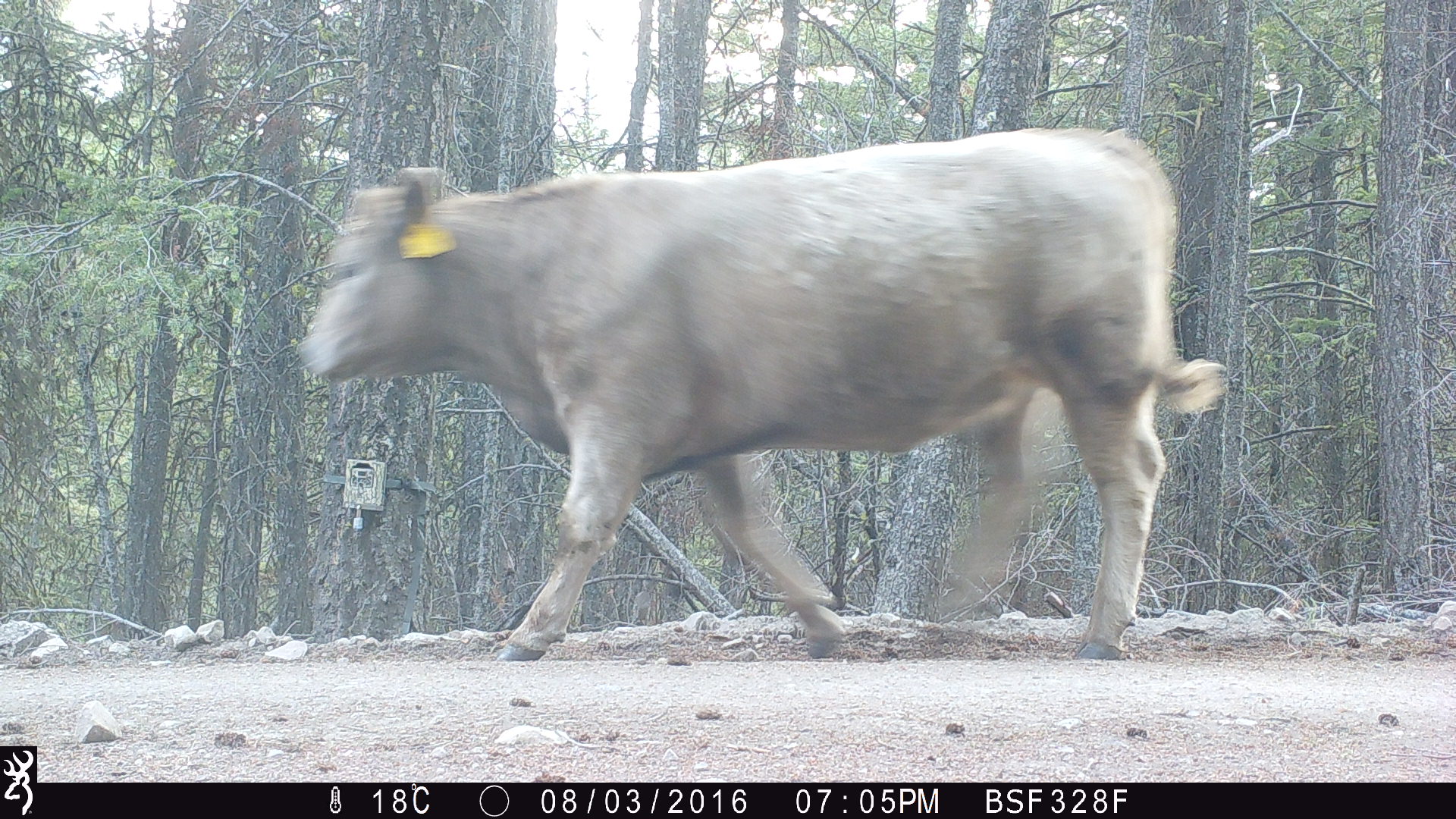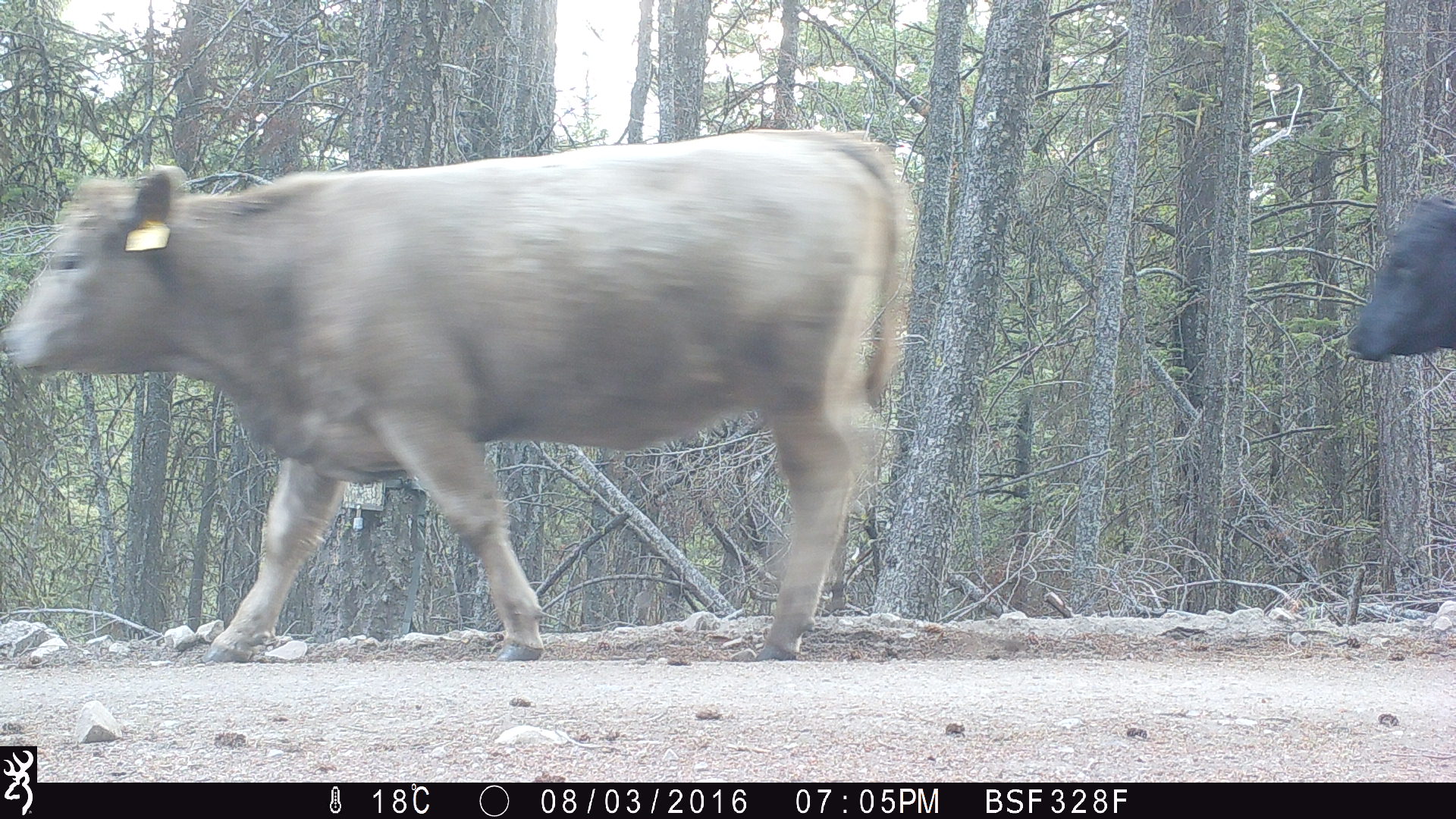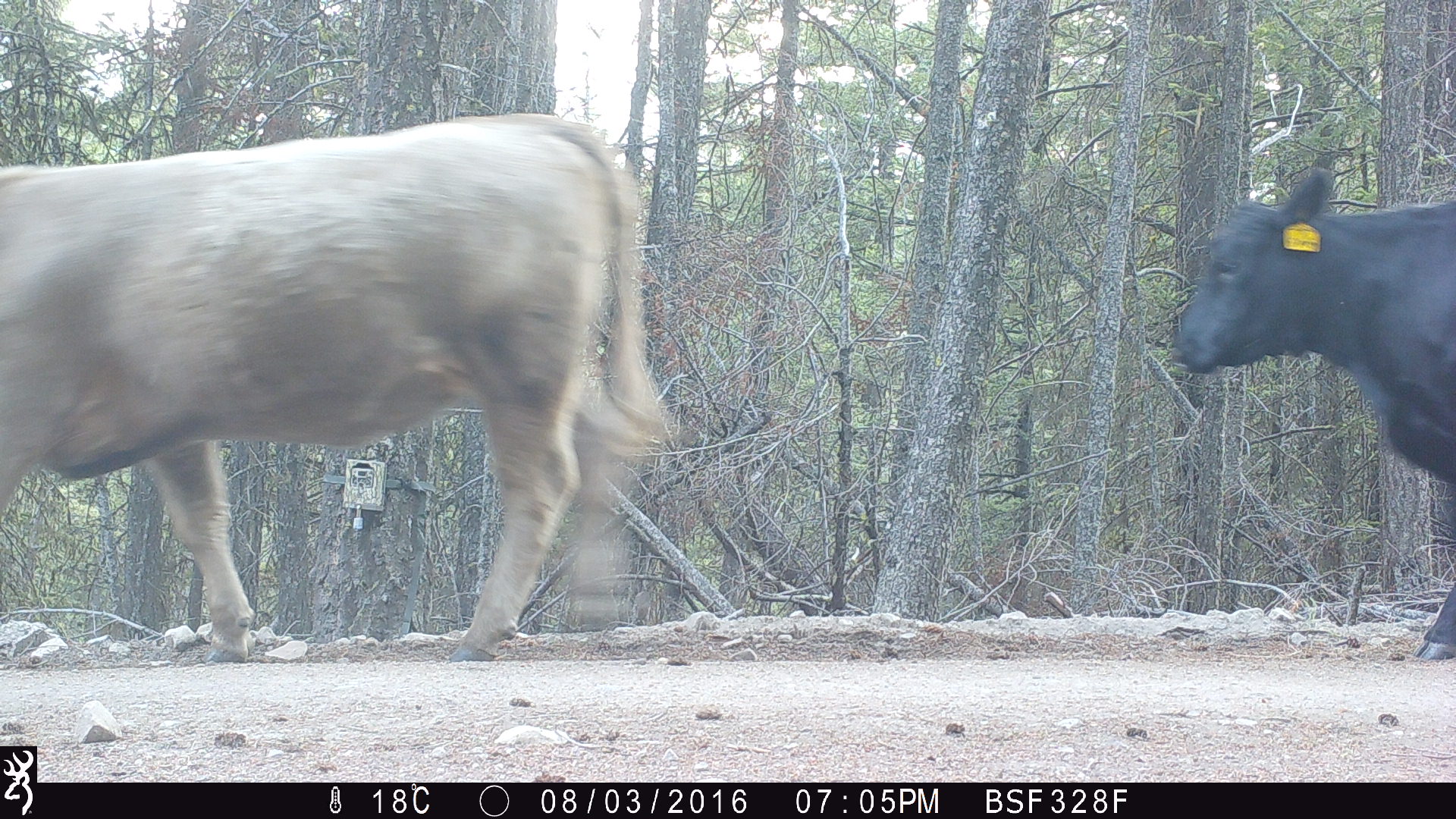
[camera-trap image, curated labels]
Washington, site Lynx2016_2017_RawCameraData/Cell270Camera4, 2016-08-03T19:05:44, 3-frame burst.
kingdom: Animalia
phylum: Chordata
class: Mammalia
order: Artiodactyla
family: Bovidae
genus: Bos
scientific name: Bos taurus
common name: domestic cattle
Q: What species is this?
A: Domestic cattle (Bos taurus).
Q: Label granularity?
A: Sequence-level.